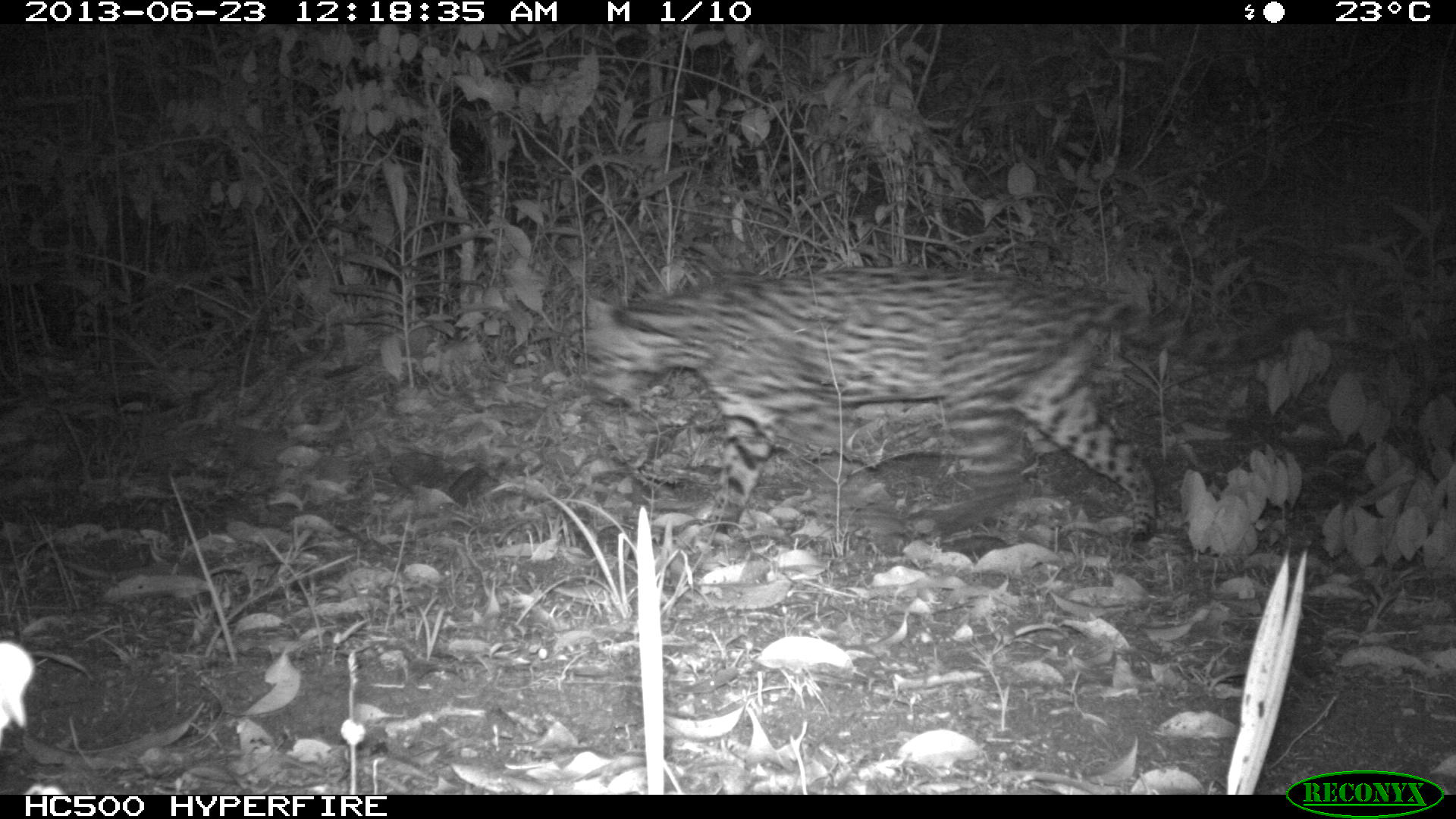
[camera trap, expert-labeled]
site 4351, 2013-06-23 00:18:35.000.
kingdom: Animalia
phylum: Chordata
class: Mammalia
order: Carnivora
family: Felidae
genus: Leopardus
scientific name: Leopardus pardalis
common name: ocelot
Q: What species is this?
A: Leopardus pardalis (ocelot).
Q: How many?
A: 1.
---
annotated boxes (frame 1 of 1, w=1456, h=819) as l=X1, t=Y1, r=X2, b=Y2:
leopardus pardalis: l=584, t=264, r=1325, b=548